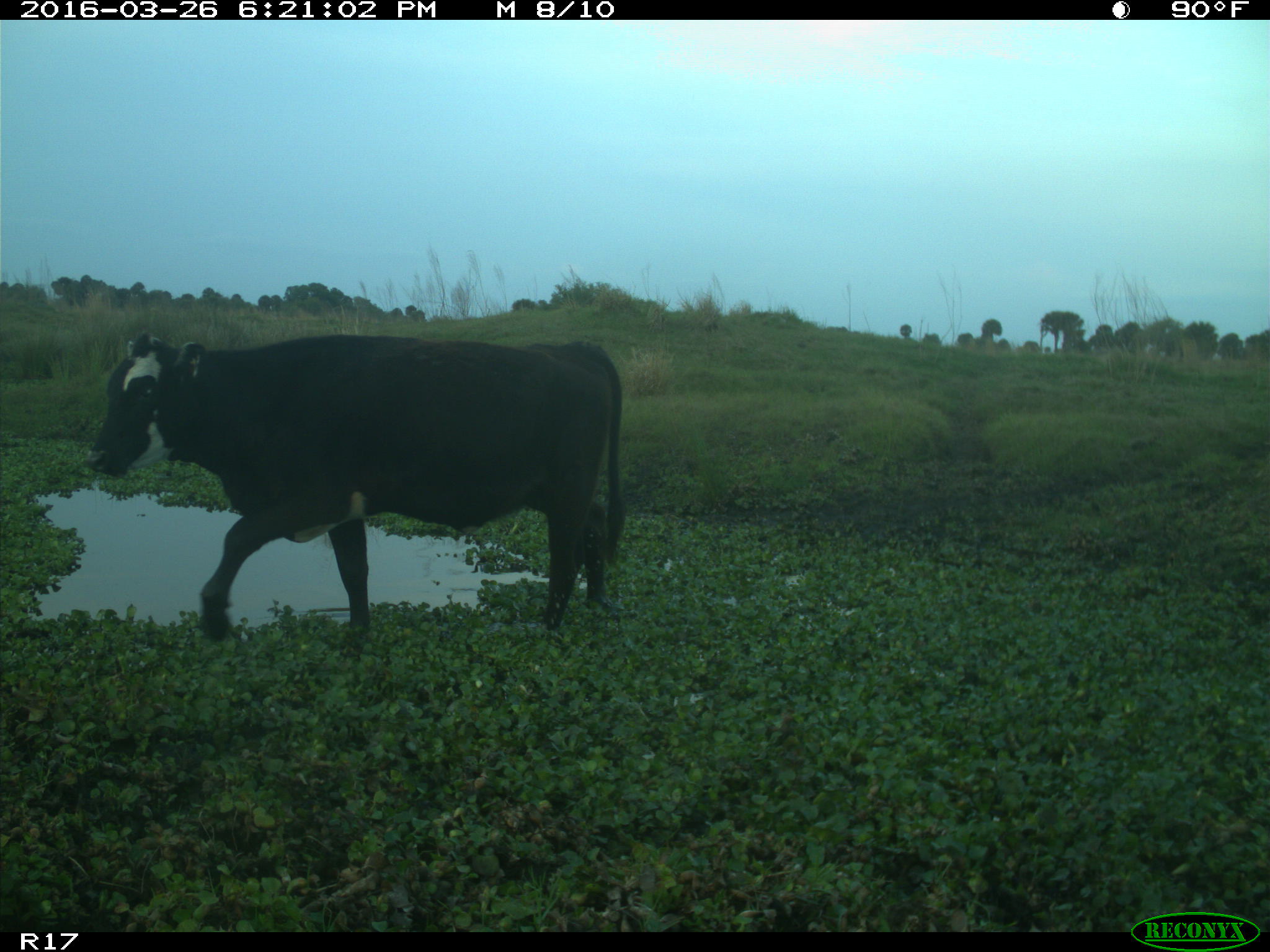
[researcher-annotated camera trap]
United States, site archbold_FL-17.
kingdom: Animalia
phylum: Chordata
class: Mammalia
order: Artiodactyla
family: Bovidae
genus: Bos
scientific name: Bos taurus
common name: domestic cow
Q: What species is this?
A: Bos taurus (domestic cow).